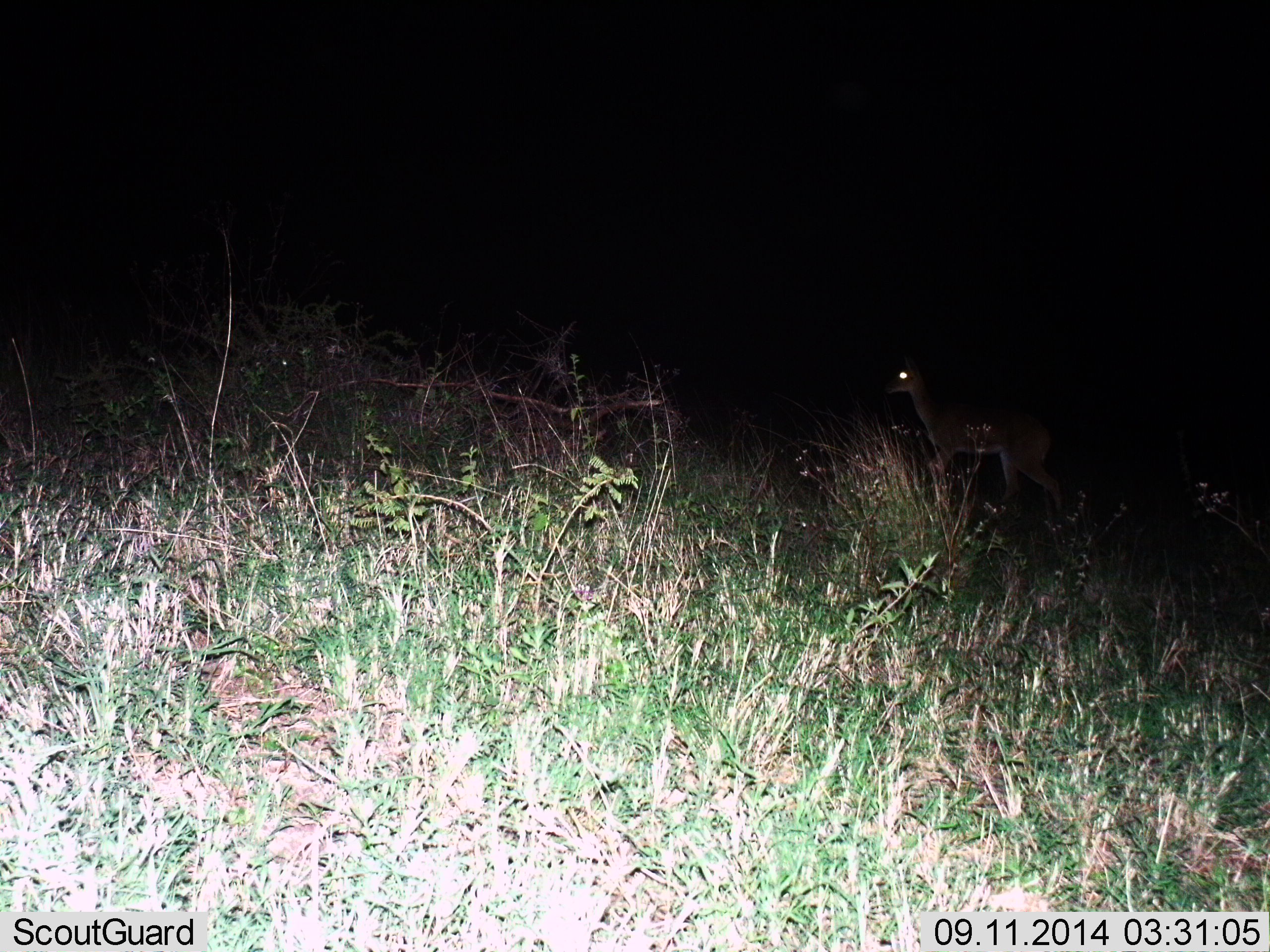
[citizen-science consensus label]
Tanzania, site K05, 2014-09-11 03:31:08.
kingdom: Animalia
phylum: Chordata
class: Mammalia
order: Artiodactyla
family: Bovidae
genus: Redunca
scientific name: Redunca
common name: reedbuck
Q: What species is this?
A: Reedbuck (Redunca).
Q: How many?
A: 1.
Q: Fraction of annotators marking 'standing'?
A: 67%.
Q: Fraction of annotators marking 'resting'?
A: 0%.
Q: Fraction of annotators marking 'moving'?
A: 33%.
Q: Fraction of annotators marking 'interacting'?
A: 0%.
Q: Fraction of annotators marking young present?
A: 0%.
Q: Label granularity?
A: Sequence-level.